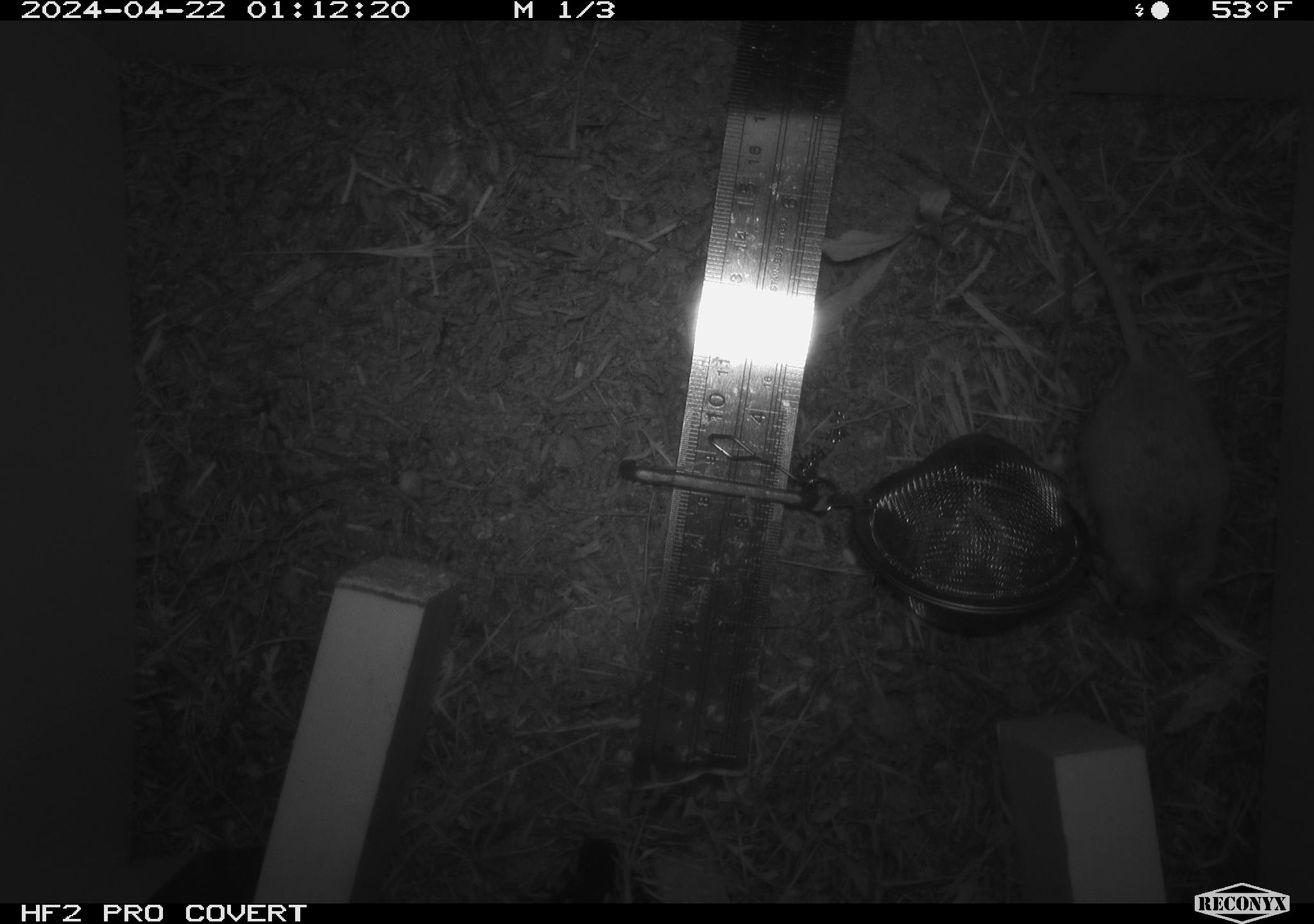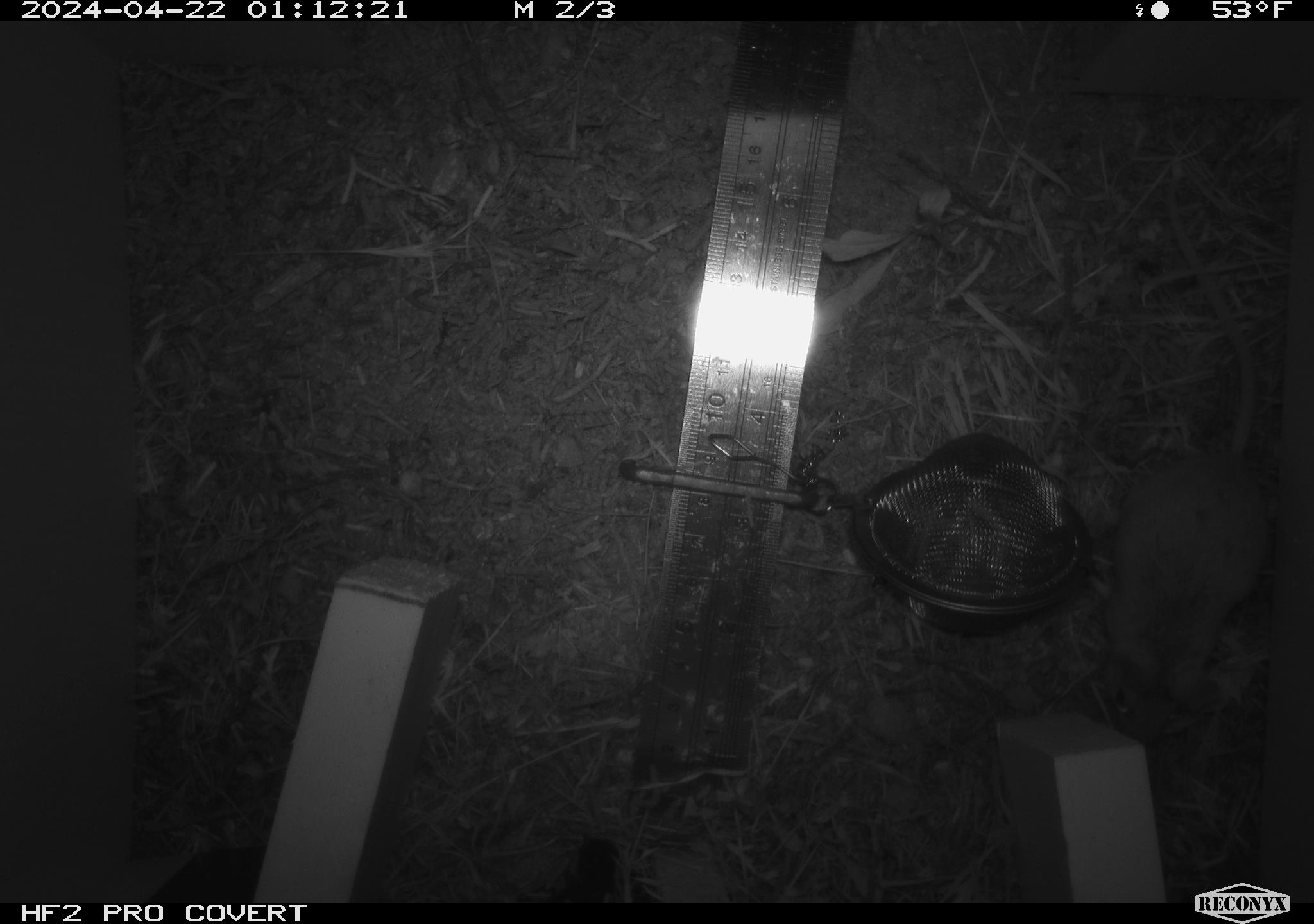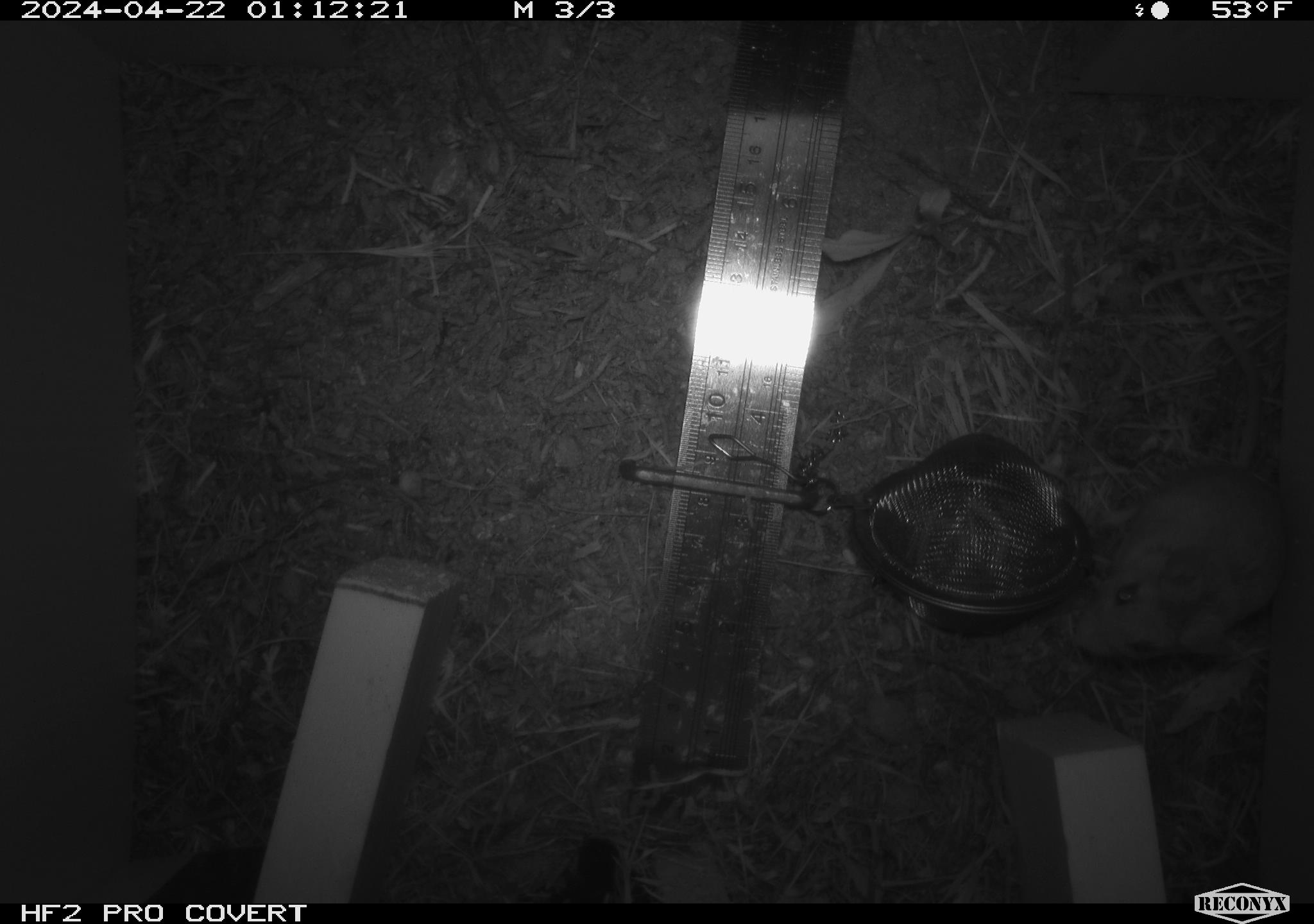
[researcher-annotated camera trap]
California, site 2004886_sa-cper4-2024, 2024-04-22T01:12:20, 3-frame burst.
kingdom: Animalia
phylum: Chordata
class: Mammalia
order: Rodentia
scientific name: Rodentia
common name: rodent